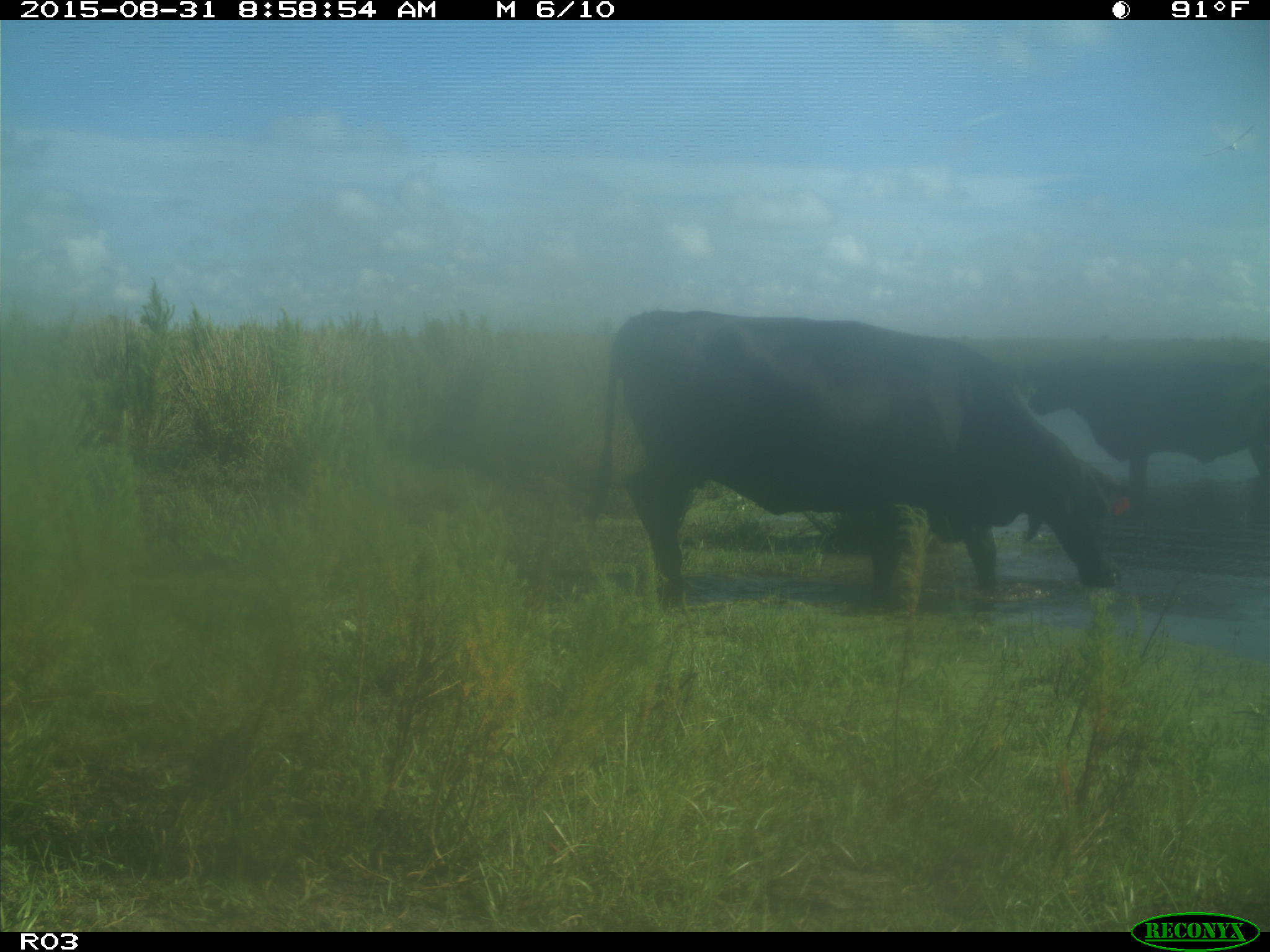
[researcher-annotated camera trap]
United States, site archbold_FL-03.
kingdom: Animalia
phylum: Chordata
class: Mammalia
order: Artiodactyla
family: Bovidae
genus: Bos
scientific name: Bos taurus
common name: domestic cow